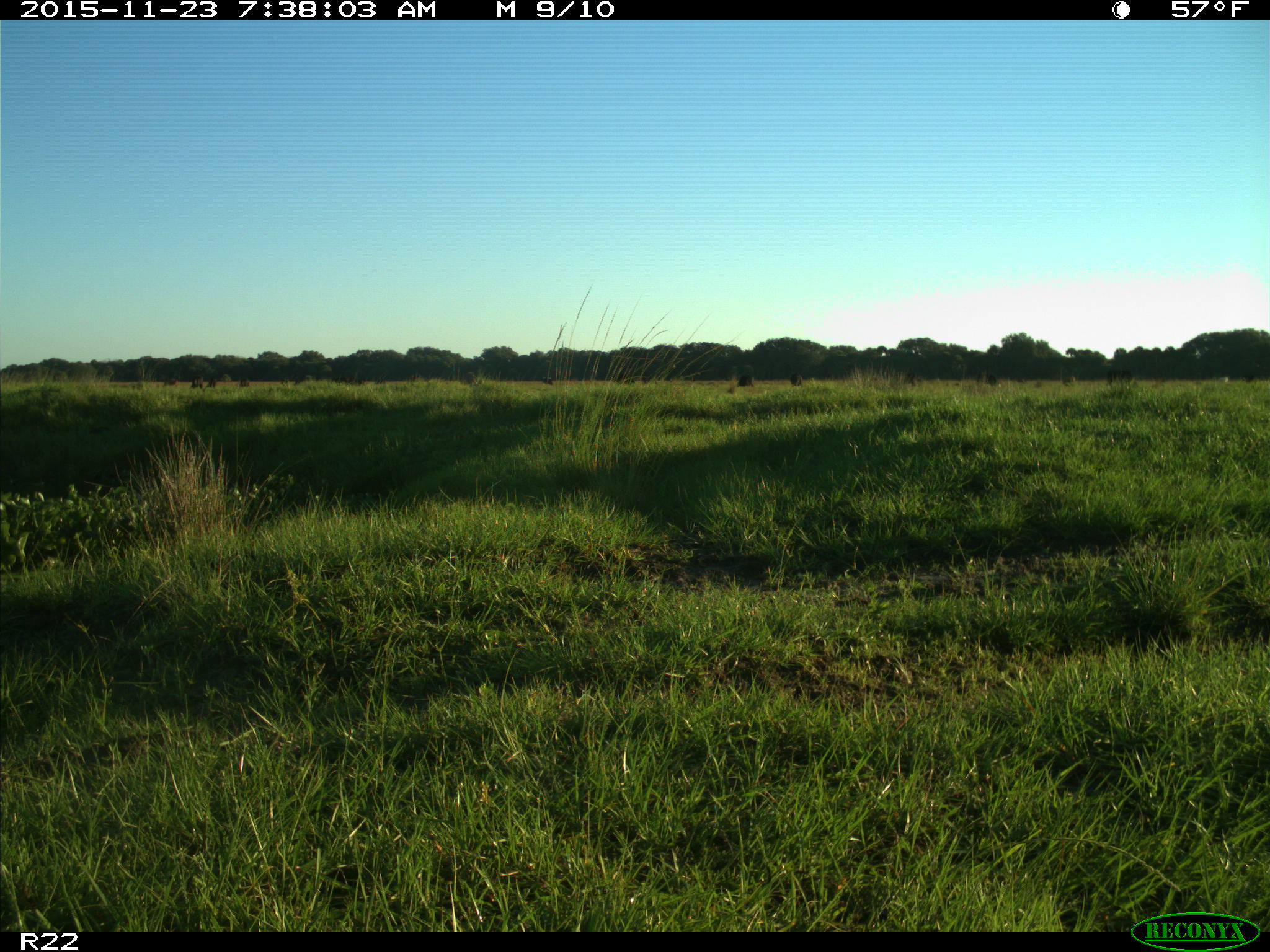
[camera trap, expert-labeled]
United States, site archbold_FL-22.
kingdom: Animalia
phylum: Chordata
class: Mammalia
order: Artiodactyla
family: Bovidae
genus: Bos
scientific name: Bos taurus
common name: domestic cow